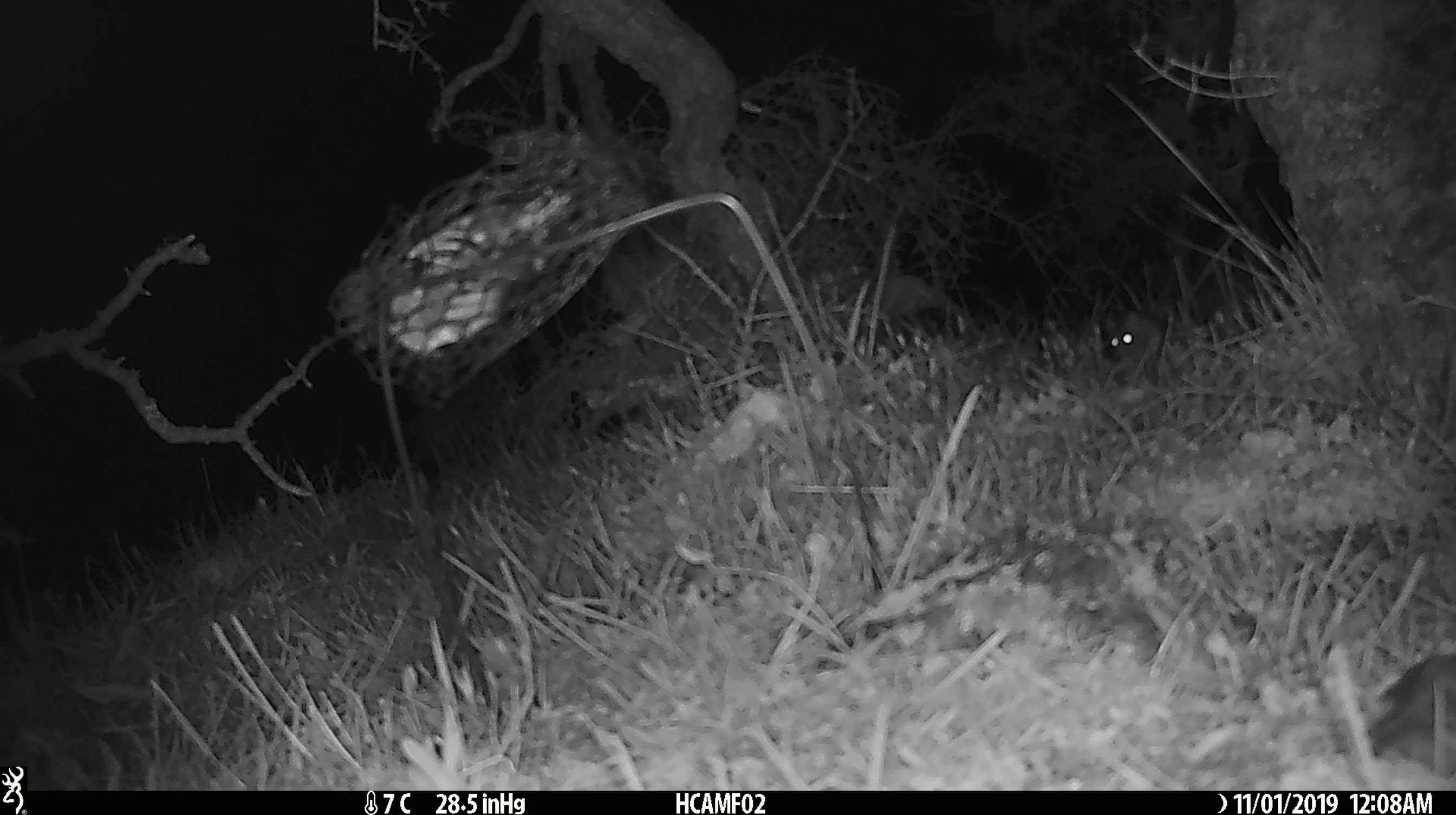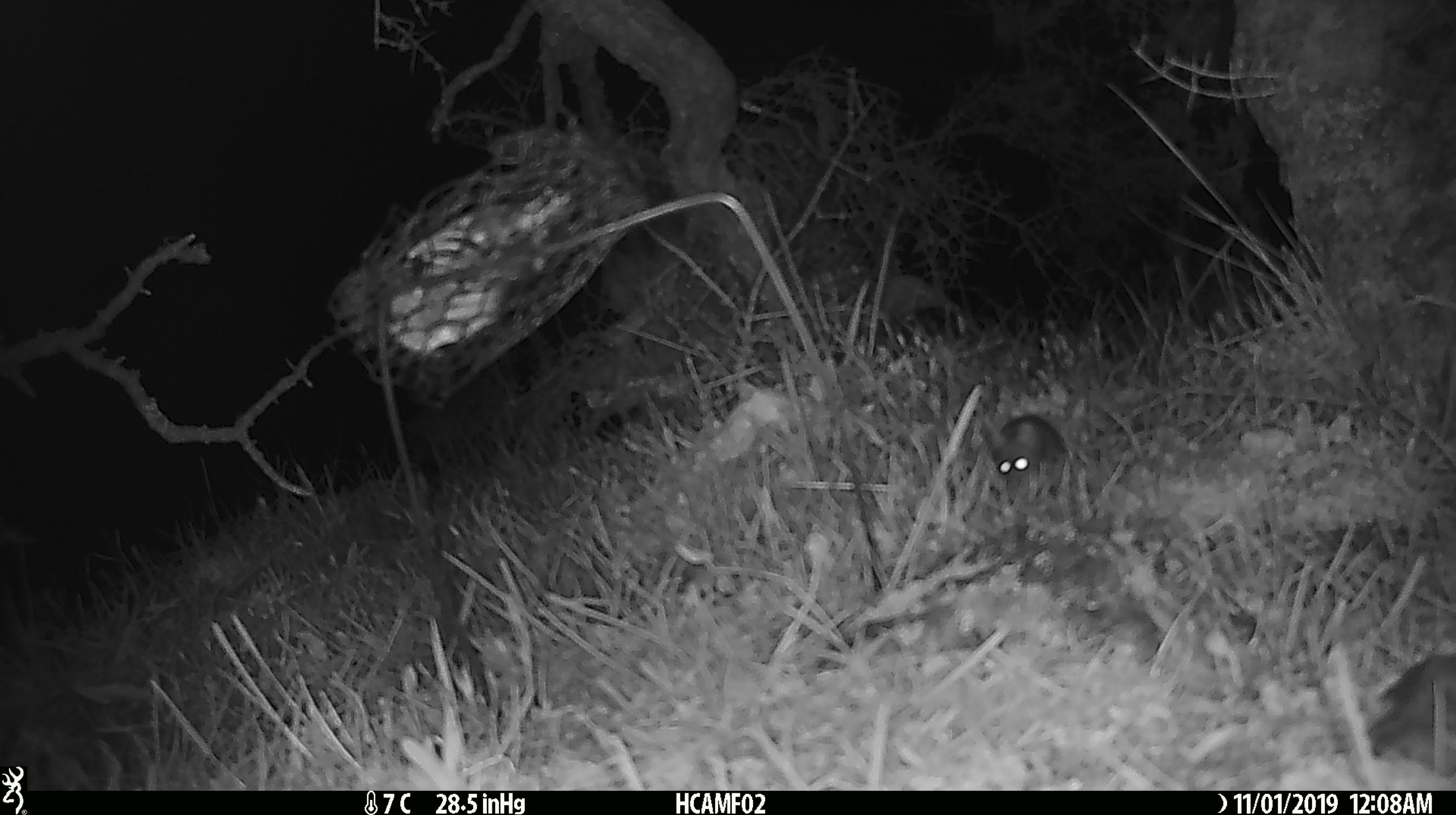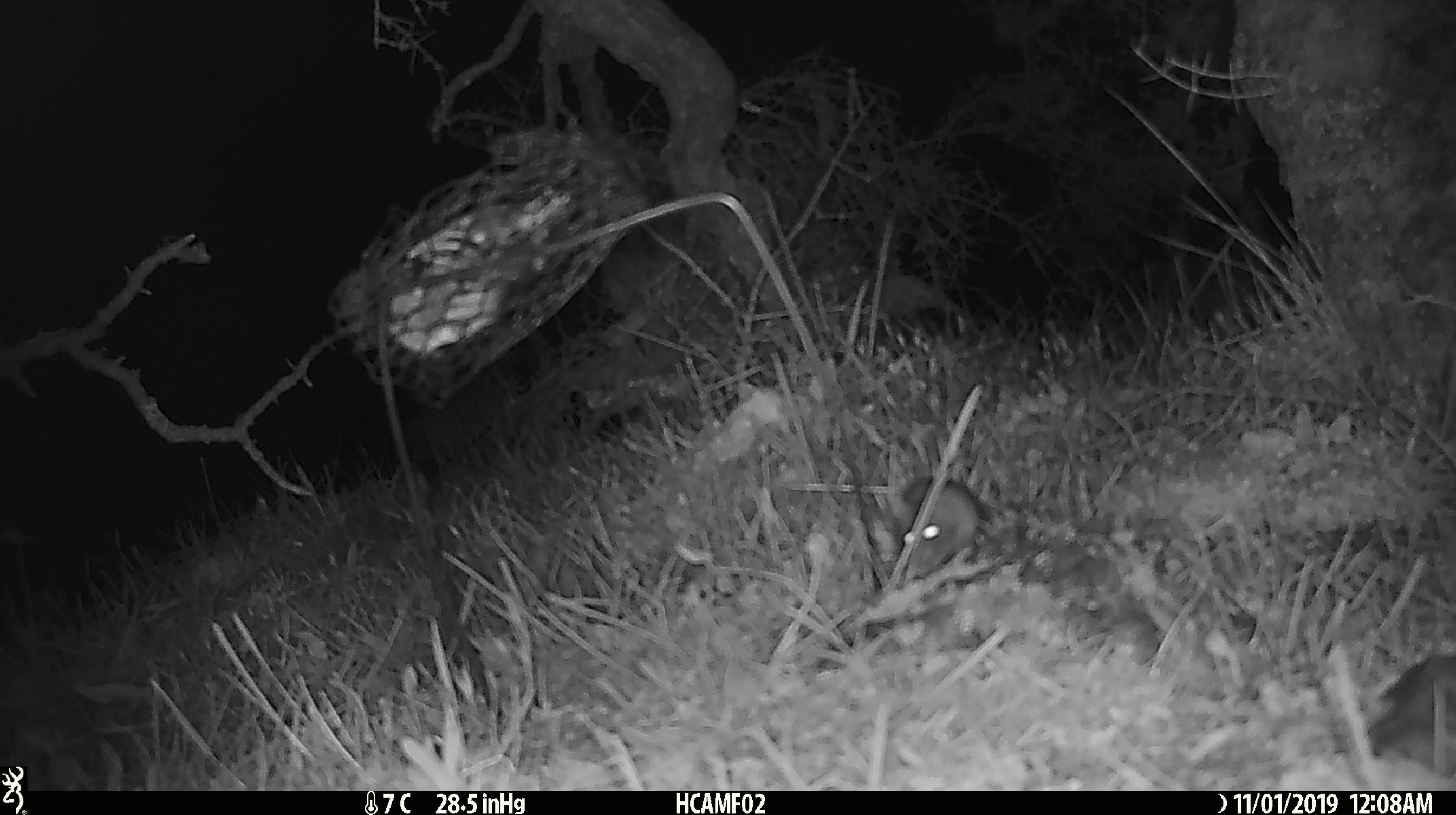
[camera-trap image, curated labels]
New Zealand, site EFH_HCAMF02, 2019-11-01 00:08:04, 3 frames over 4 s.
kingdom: Animalia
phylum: Chordata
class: Mammalia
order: Rodentia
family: Muridae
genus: Mus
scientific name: Mus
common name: mouse